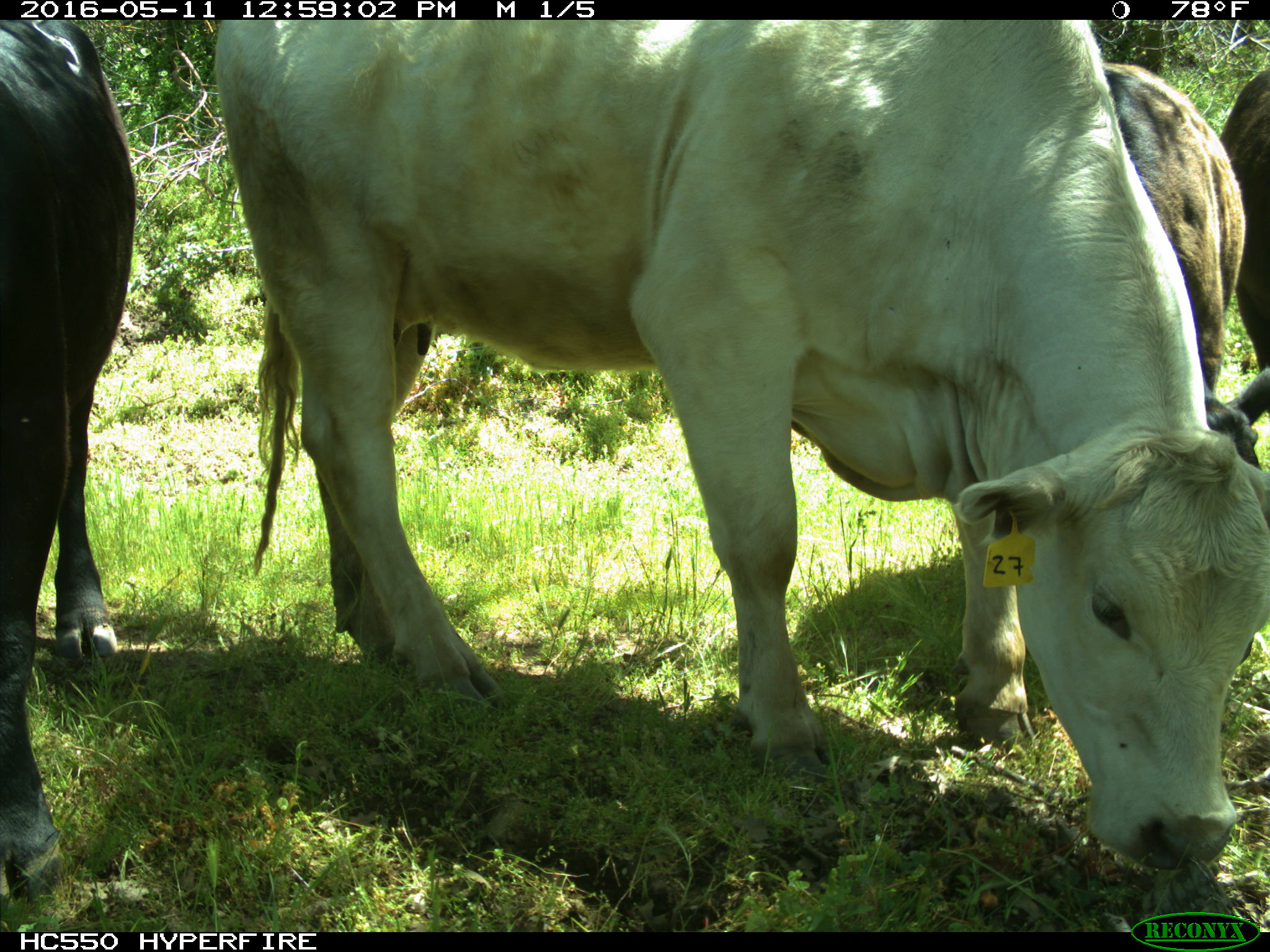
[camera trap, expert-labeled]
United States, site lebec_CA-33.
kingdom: Animalia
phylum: Chordata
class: Mammalia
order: Artiodactyla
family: Bovidae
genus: Bos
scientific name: Bos taurus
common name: domestic cow